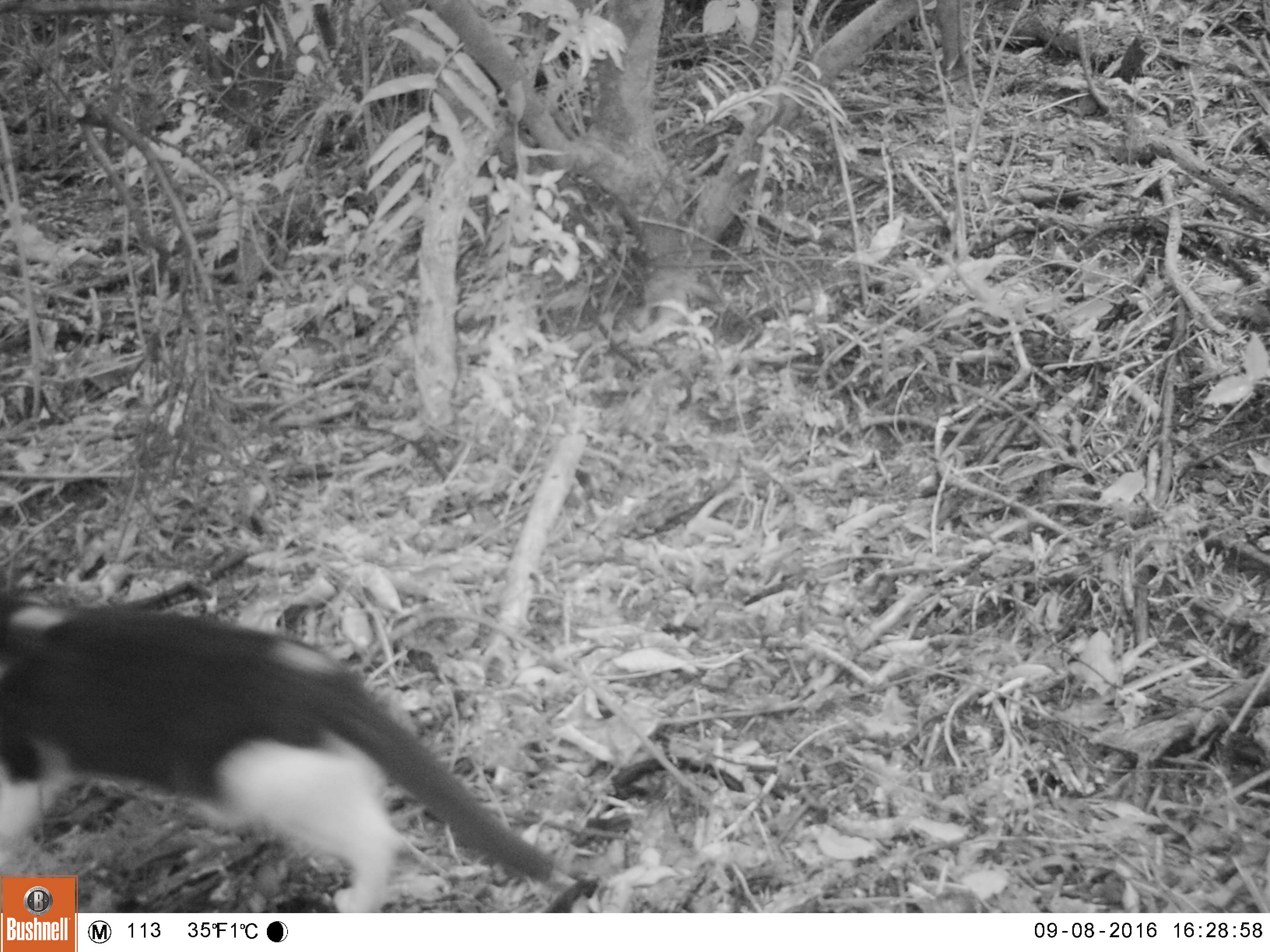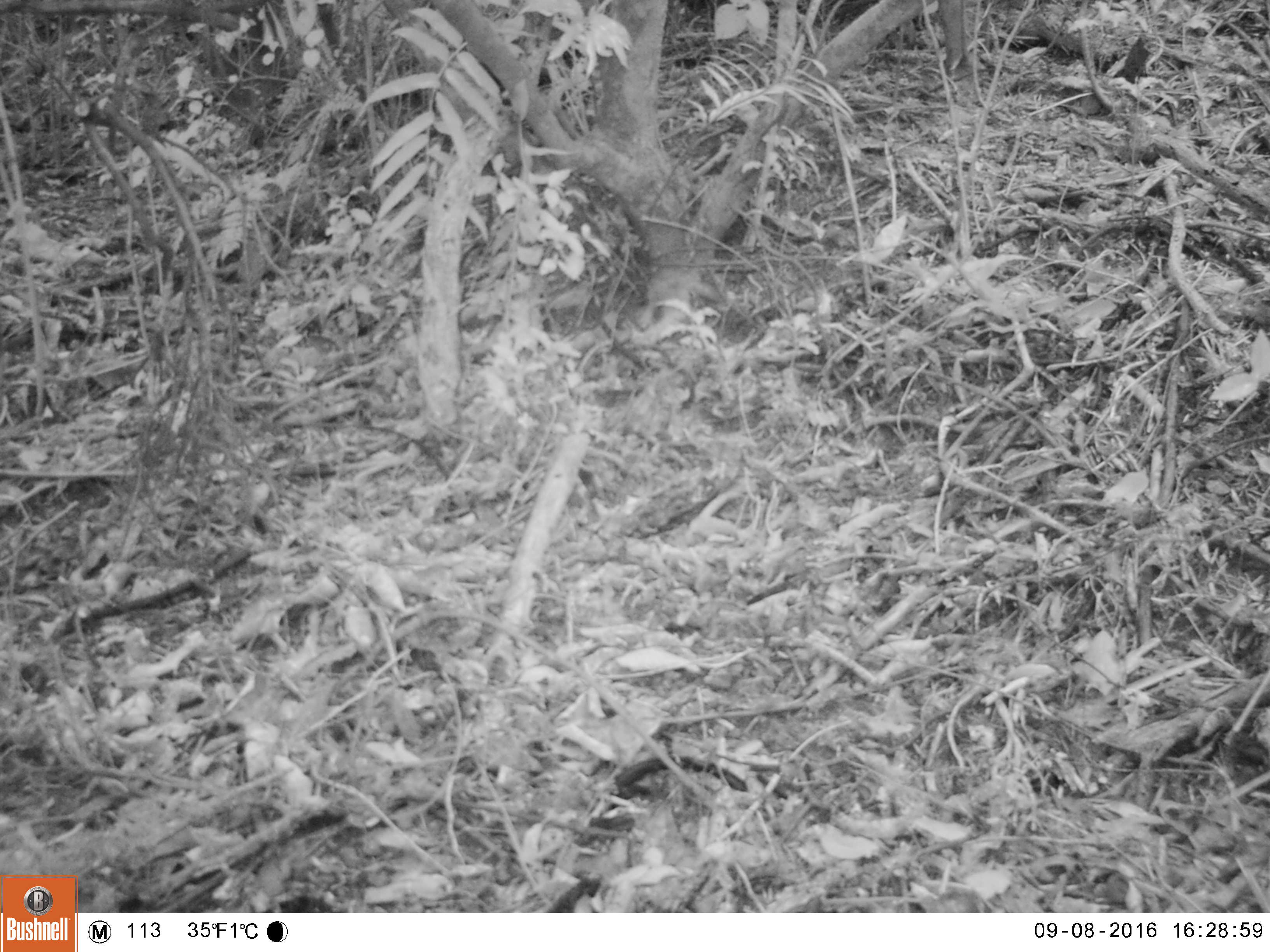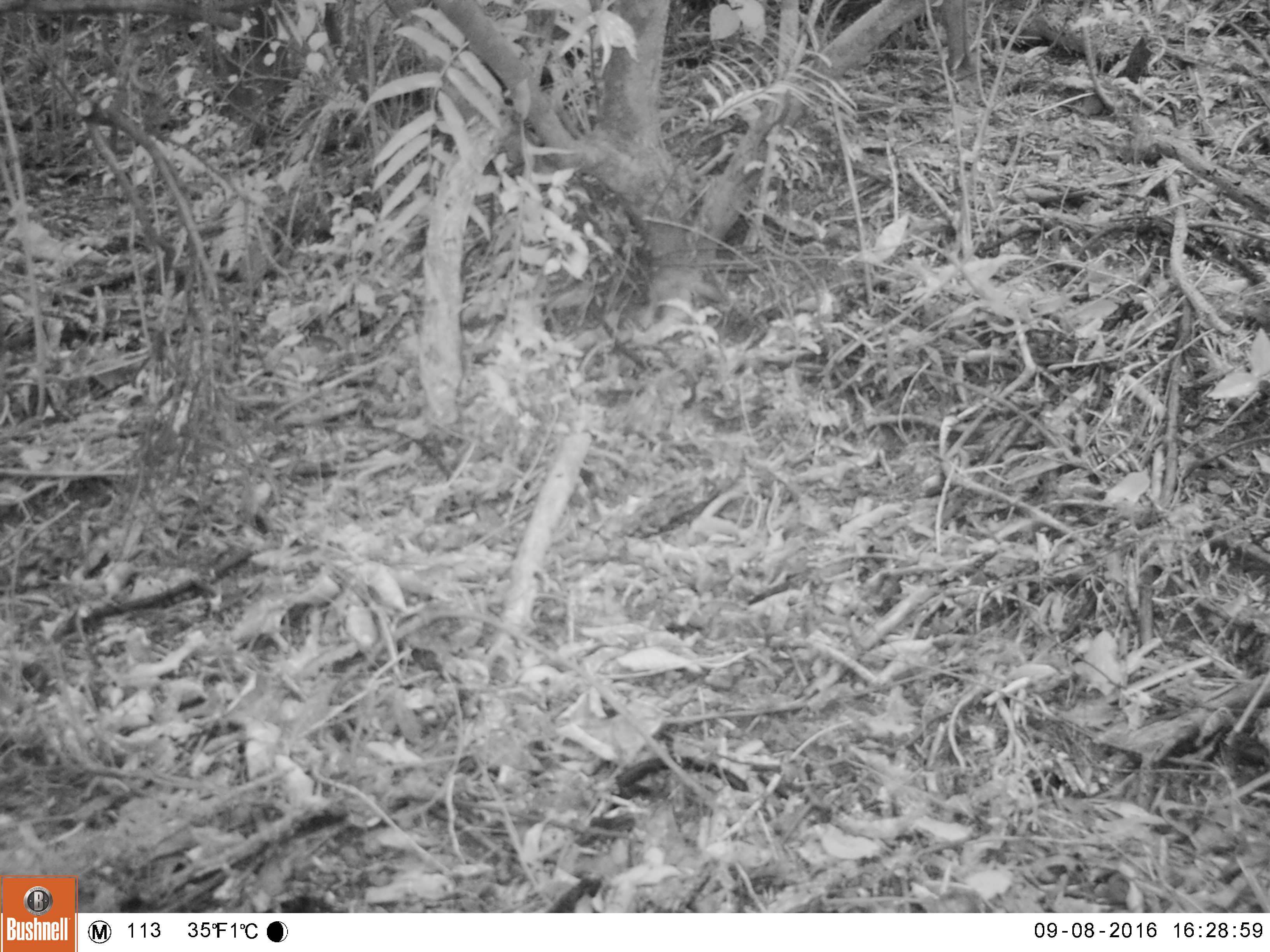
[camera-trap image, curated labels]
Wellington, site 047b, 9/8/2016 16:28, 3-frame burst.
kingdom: Animalia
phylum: Chordata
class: Mammalia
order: Carnivora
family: Felidae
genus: Felis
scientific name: Felis catus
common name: cat